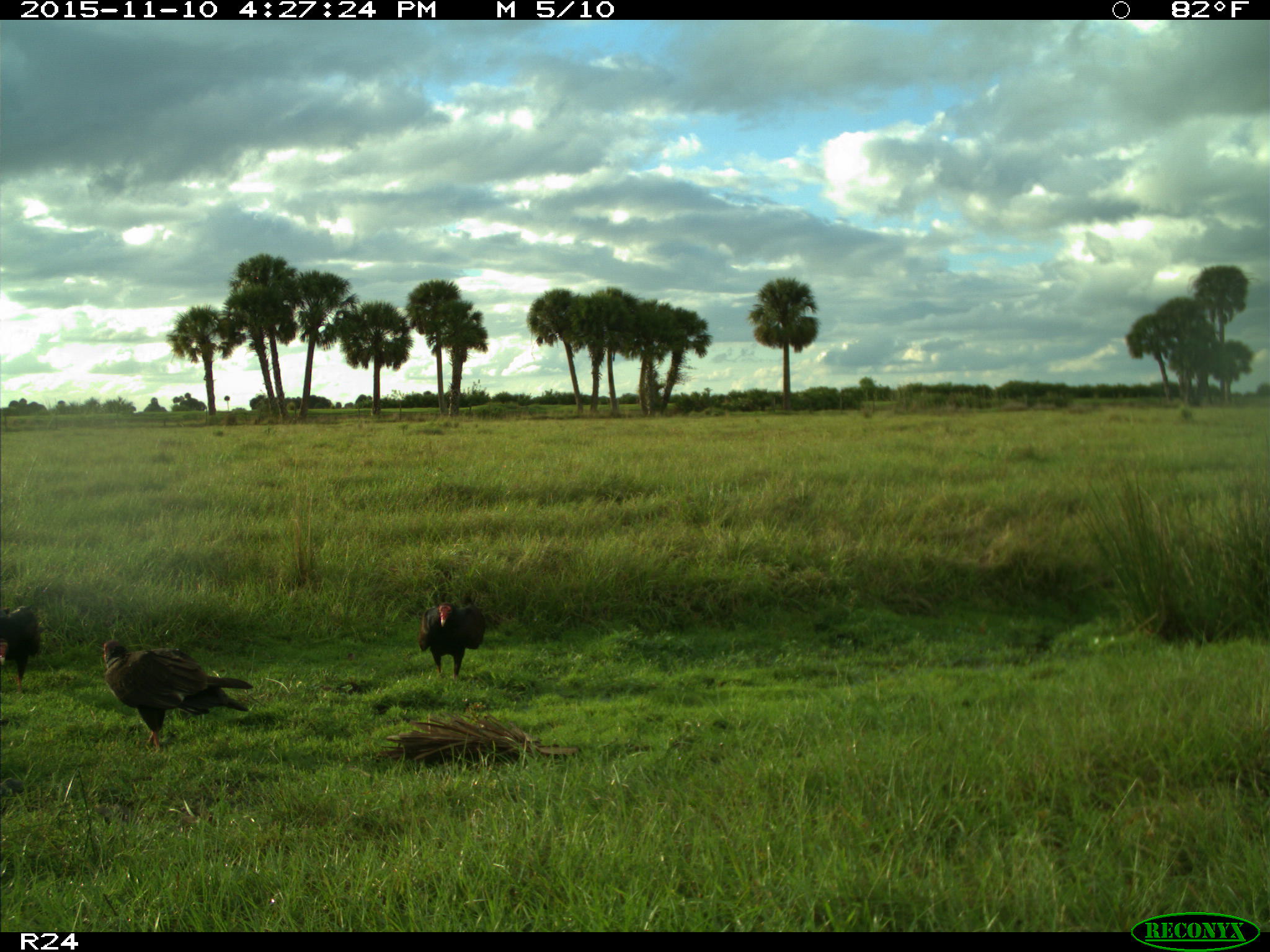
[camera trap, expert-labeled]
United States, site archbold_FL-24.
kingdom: Animalia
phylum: Chordata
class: Aves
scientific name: Aves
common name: birds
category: unidentified bird